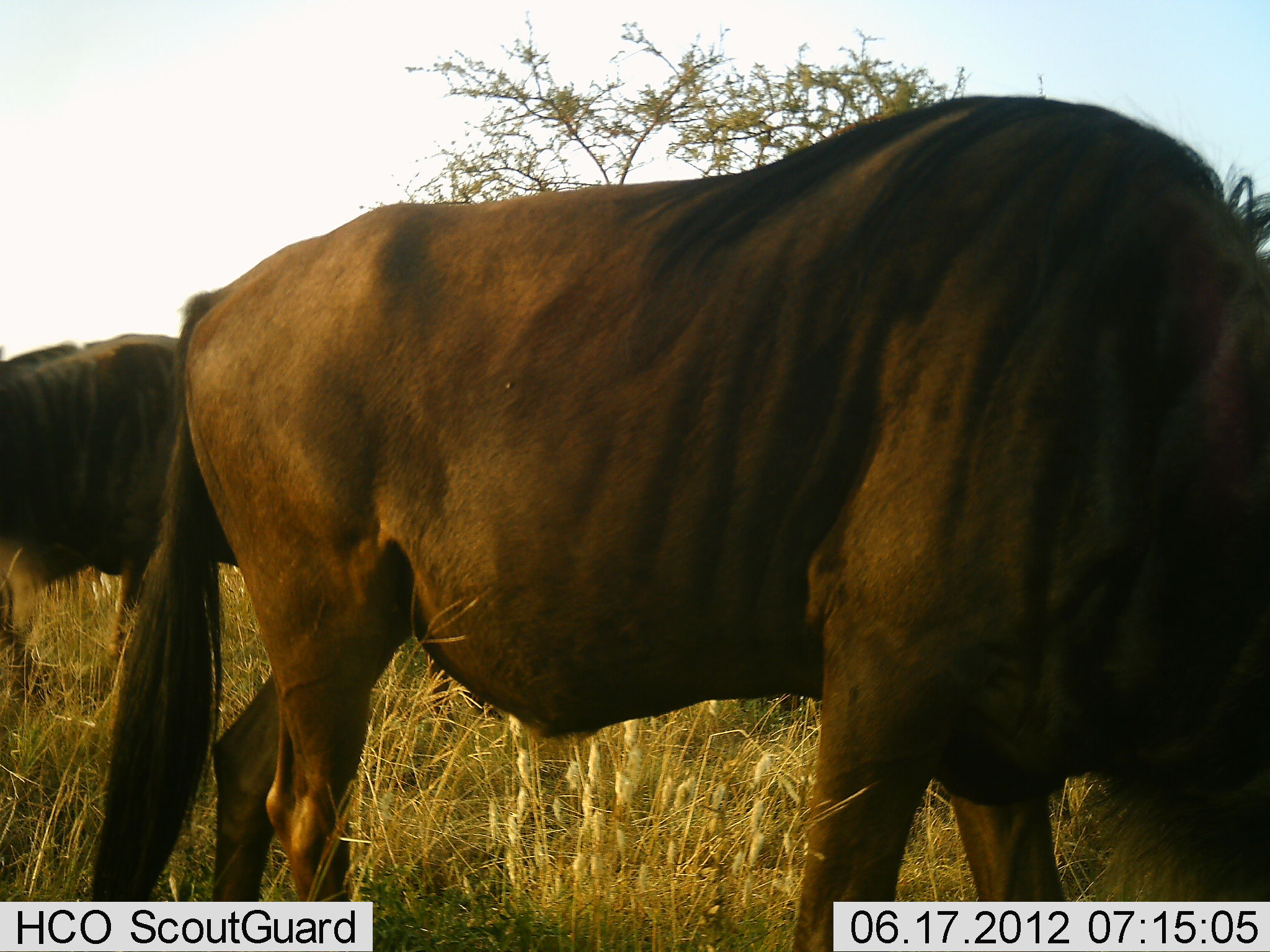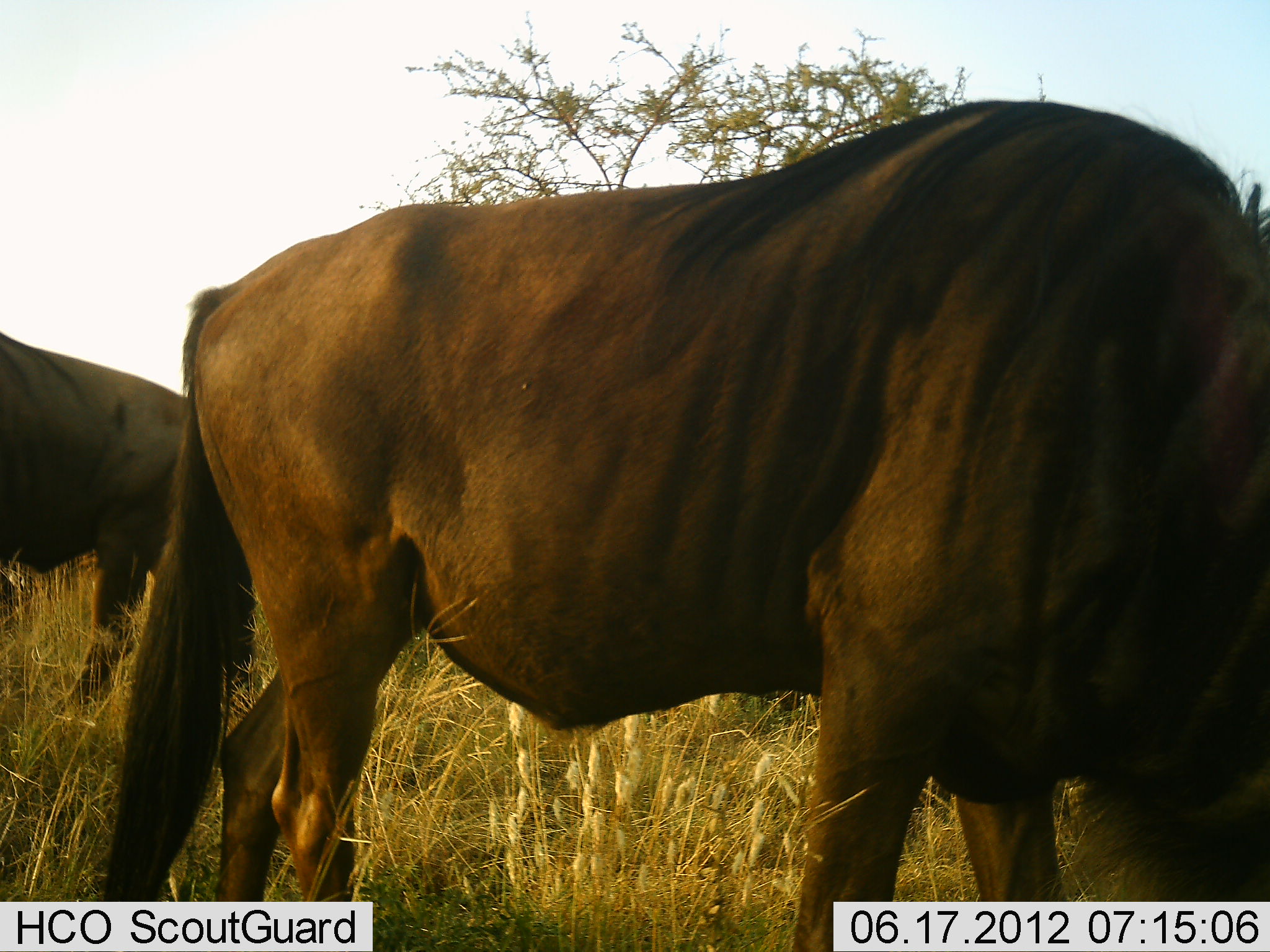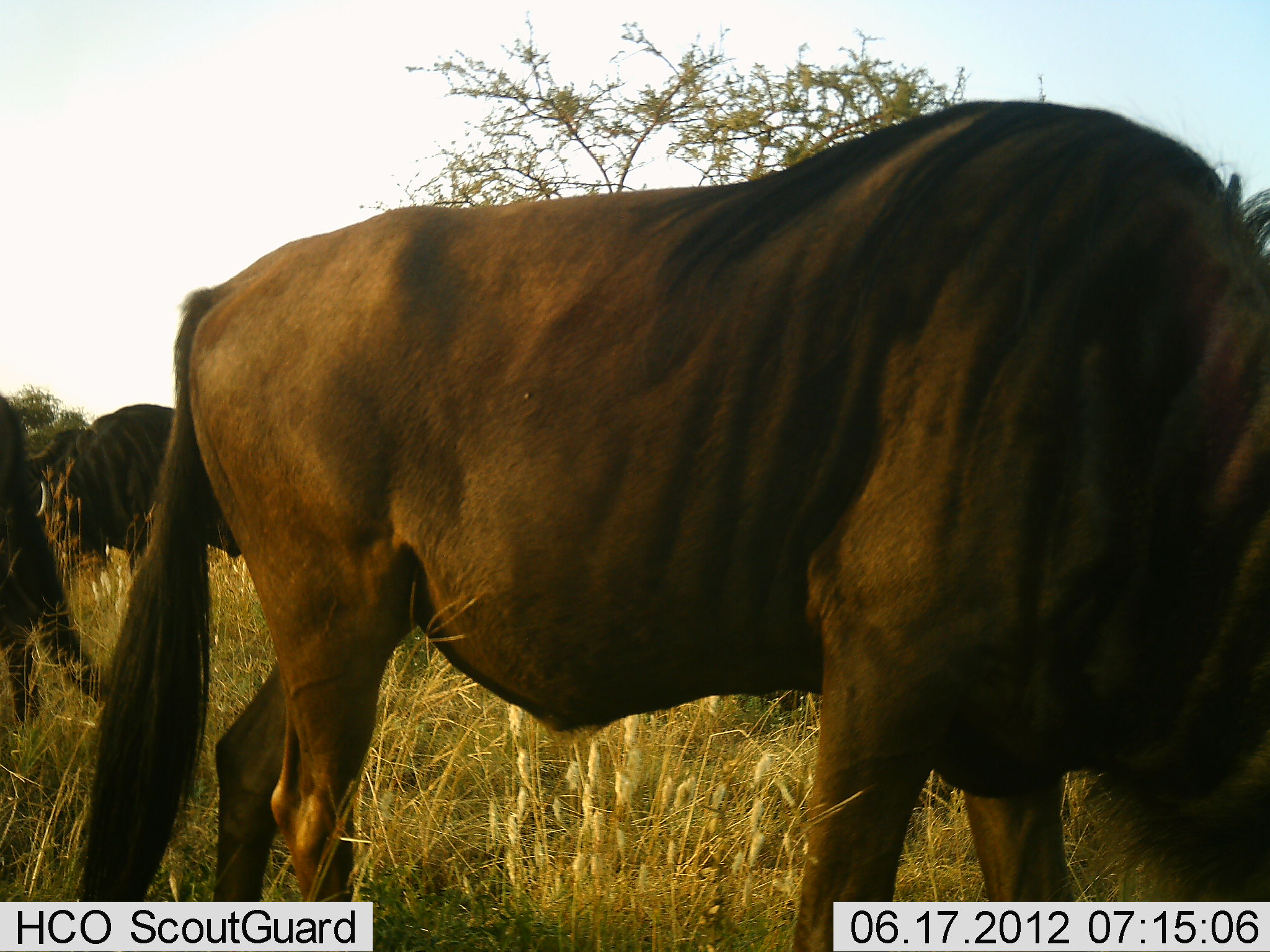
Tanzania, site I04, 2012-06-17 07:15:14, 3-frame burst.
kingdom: Animalia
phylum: Chordata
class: Mammalia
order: Artiodactyla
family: Bovidae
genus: Connochaetes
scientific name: Connochaetes taurinus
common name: blue wildebeest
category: wildebeest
Wildebeest (blue wildebeest) (Connochaetes taurinus), count 3. Behavior (volunteer vote fractions): standing 50%, resting 0%, moving 60%, interacting 0%. Young present (vote fraction): 0%. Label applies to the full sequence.